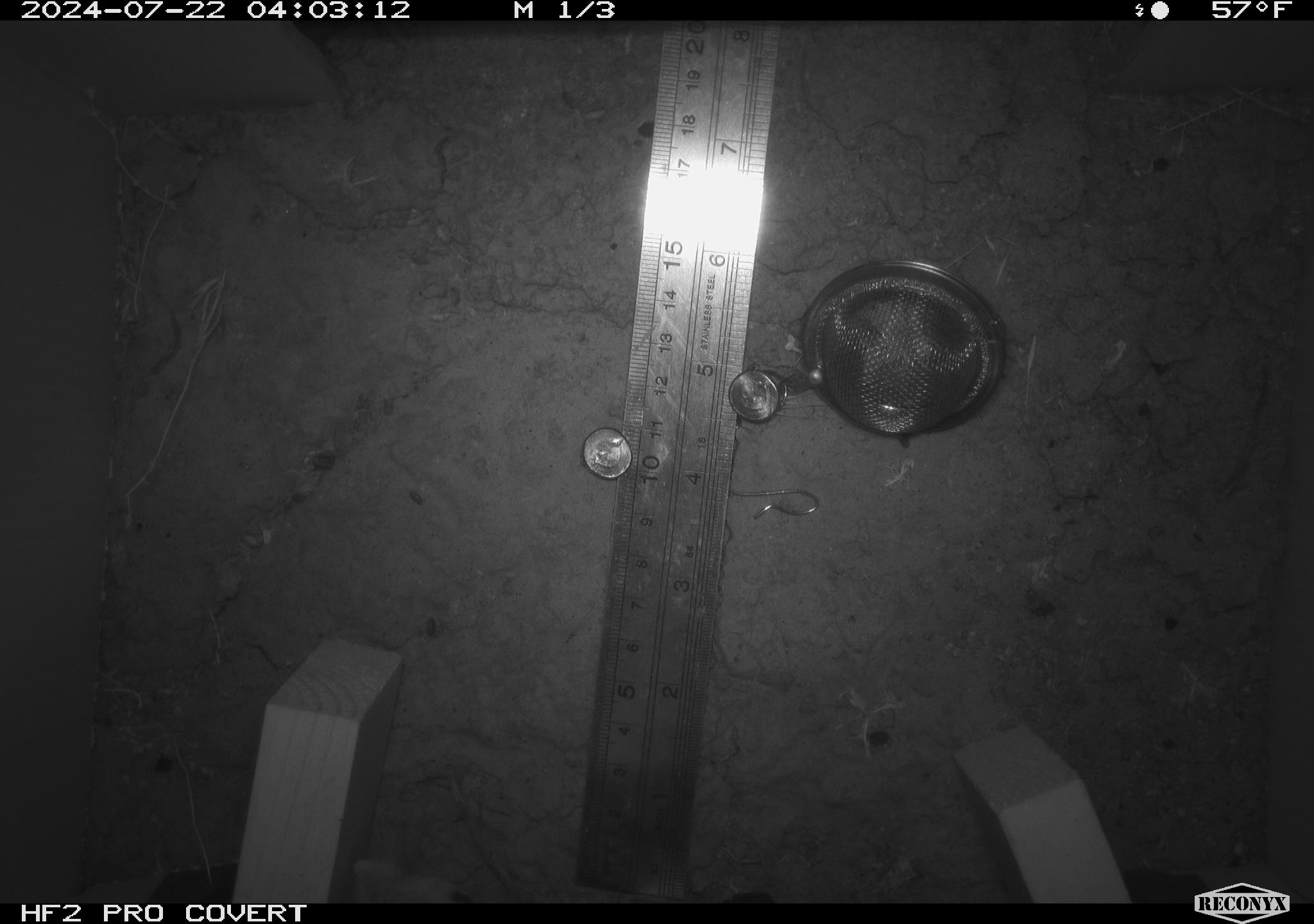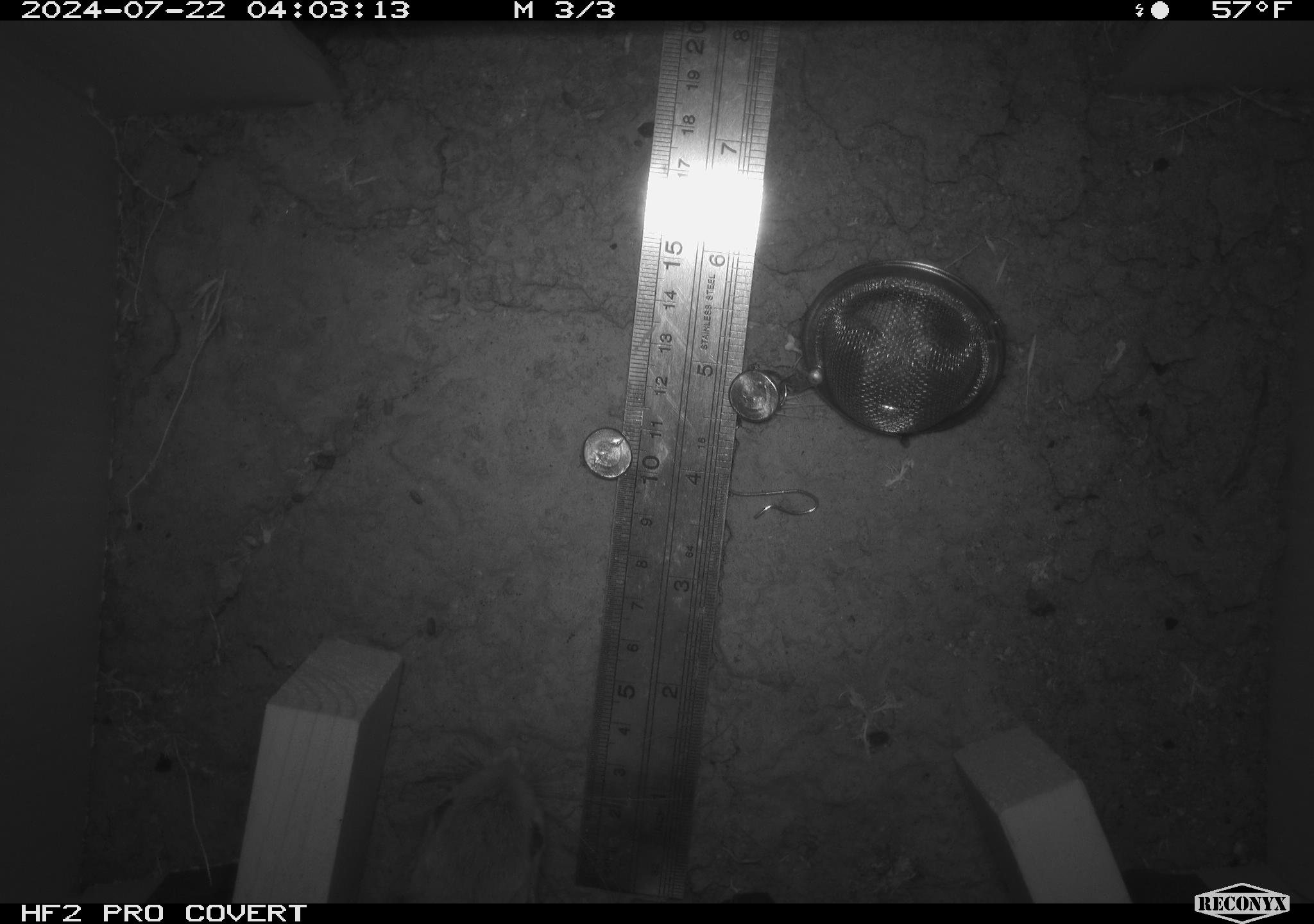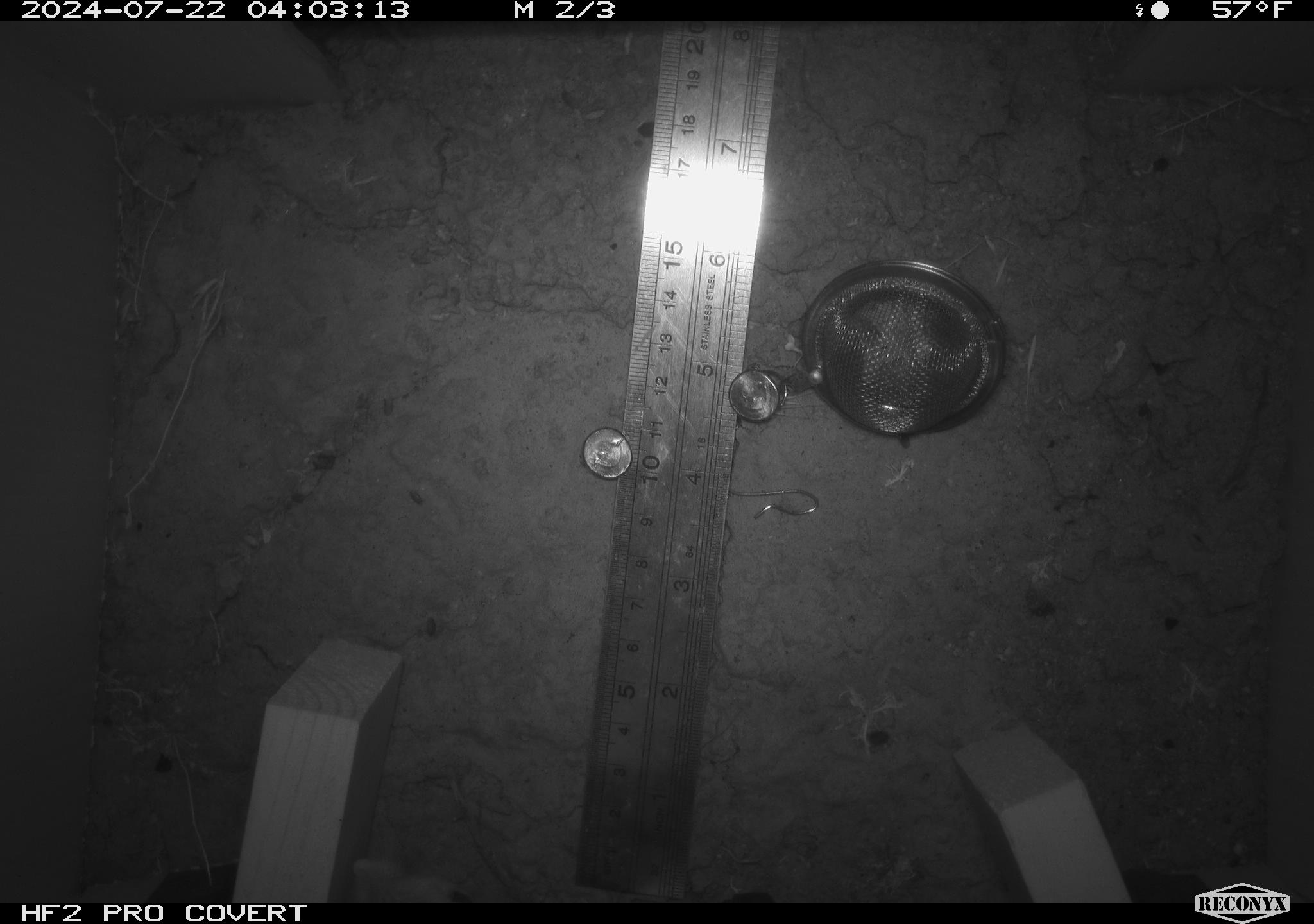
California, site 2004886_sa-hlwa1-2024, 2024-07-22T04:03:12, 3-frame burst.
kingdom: Animalia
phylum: Chordata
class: Mammalia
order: Rodentia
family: Heteromyidae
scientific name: Heteromyidae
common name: kangaroo rats and pocket mice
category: heteromyidae family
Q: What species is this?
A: Heteromyidae family (kangaroo rats and pocket mice) (Heteromyidae).